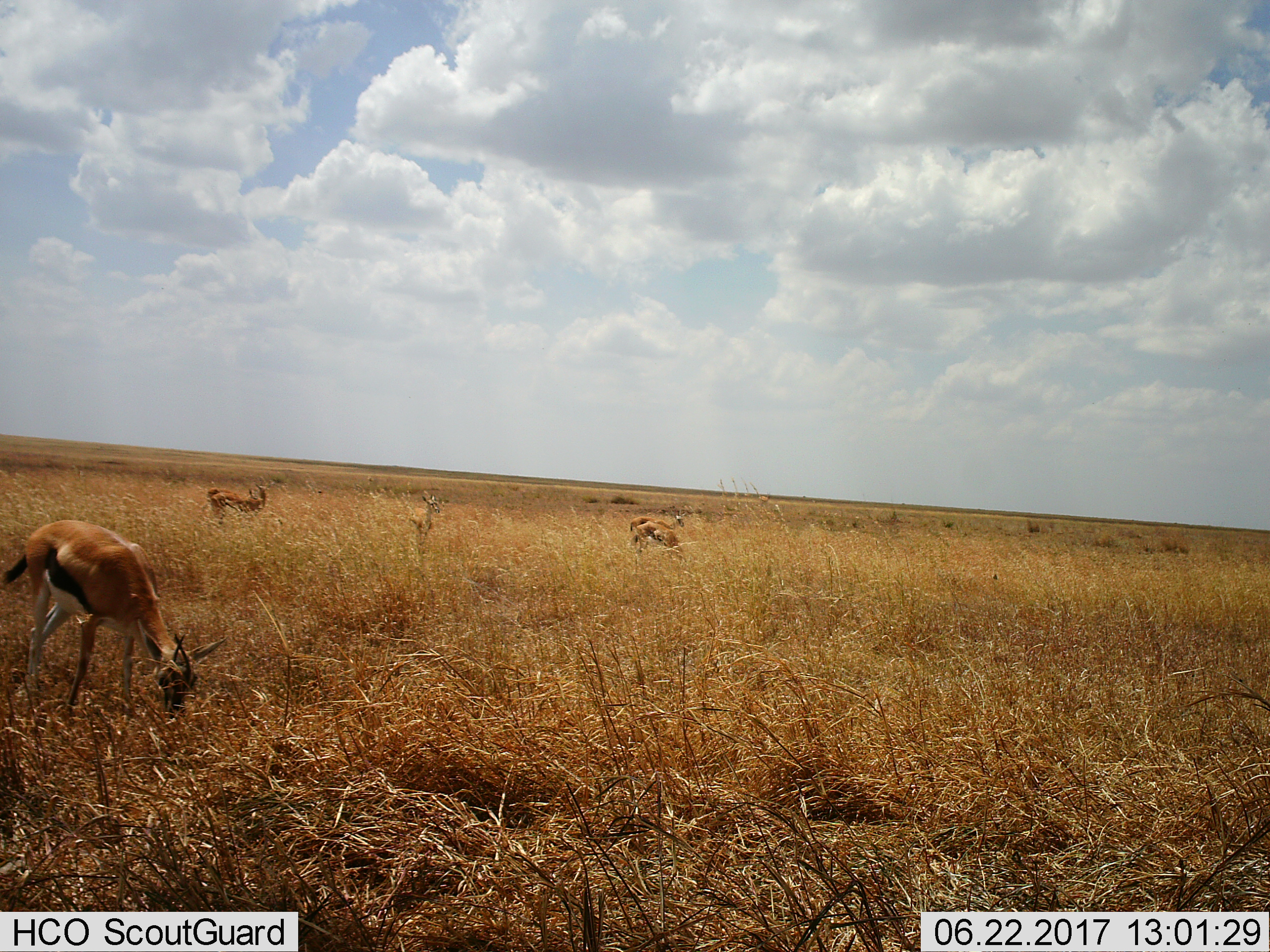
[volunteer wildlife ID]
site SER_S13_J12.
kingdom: Animalia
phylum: Chordata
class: Mammalia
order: Artiodactyla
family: Bovidae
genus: Eudorcas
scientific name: Eudorcas thomsonii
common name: thomson's gazelle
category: gazellethomsons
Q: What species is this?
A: Gazellethomsons (thomson's gazelle) (Eudorcas thomsonii).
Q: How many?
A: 5.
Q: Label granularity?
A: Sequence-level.